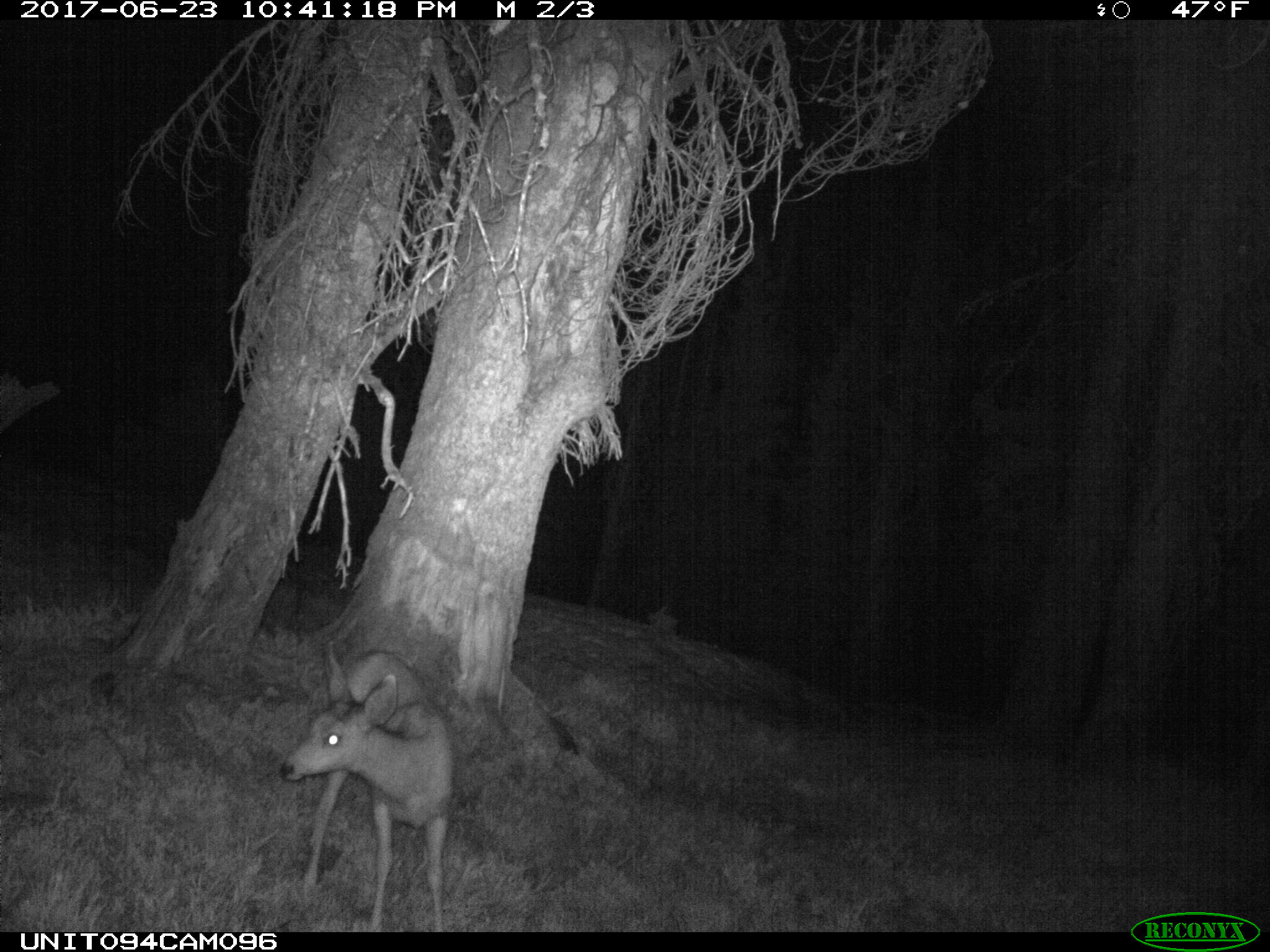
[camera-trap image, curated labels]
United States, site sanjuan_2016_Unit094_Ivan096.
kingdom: Animalia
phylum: Chordata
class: Mammalia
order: Artiodactyla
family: Cervidae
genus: Odocoileus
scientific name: Odocoileus hemionus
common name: mule deer